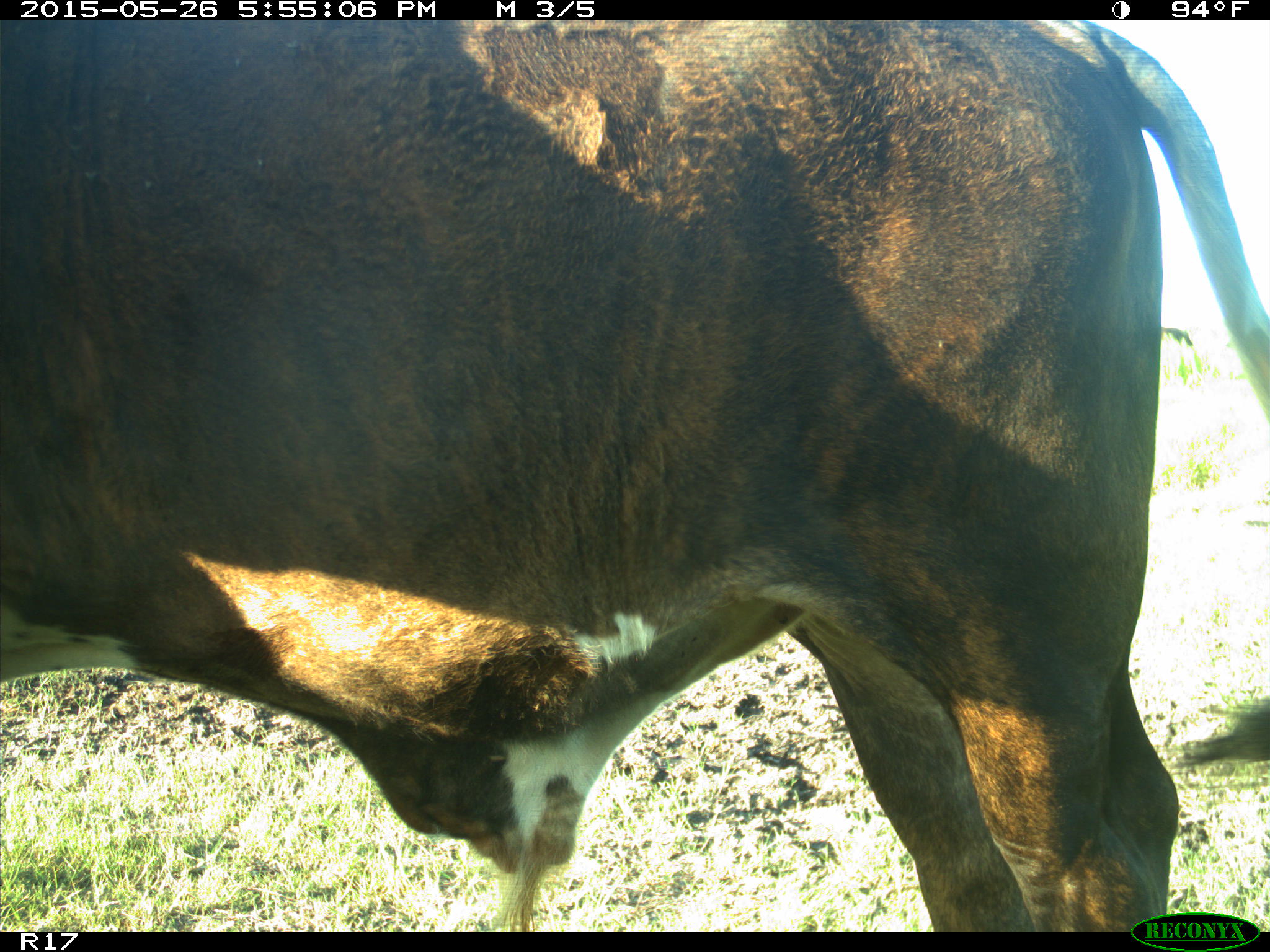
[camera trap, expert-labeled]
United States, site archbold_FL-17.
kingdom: Animalia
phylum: Chordata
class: Mammalia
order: Artiodactyla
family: Bovidae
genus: Bos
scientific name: Bos taurus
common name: domestic cow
Bos taurus (domestic cow).